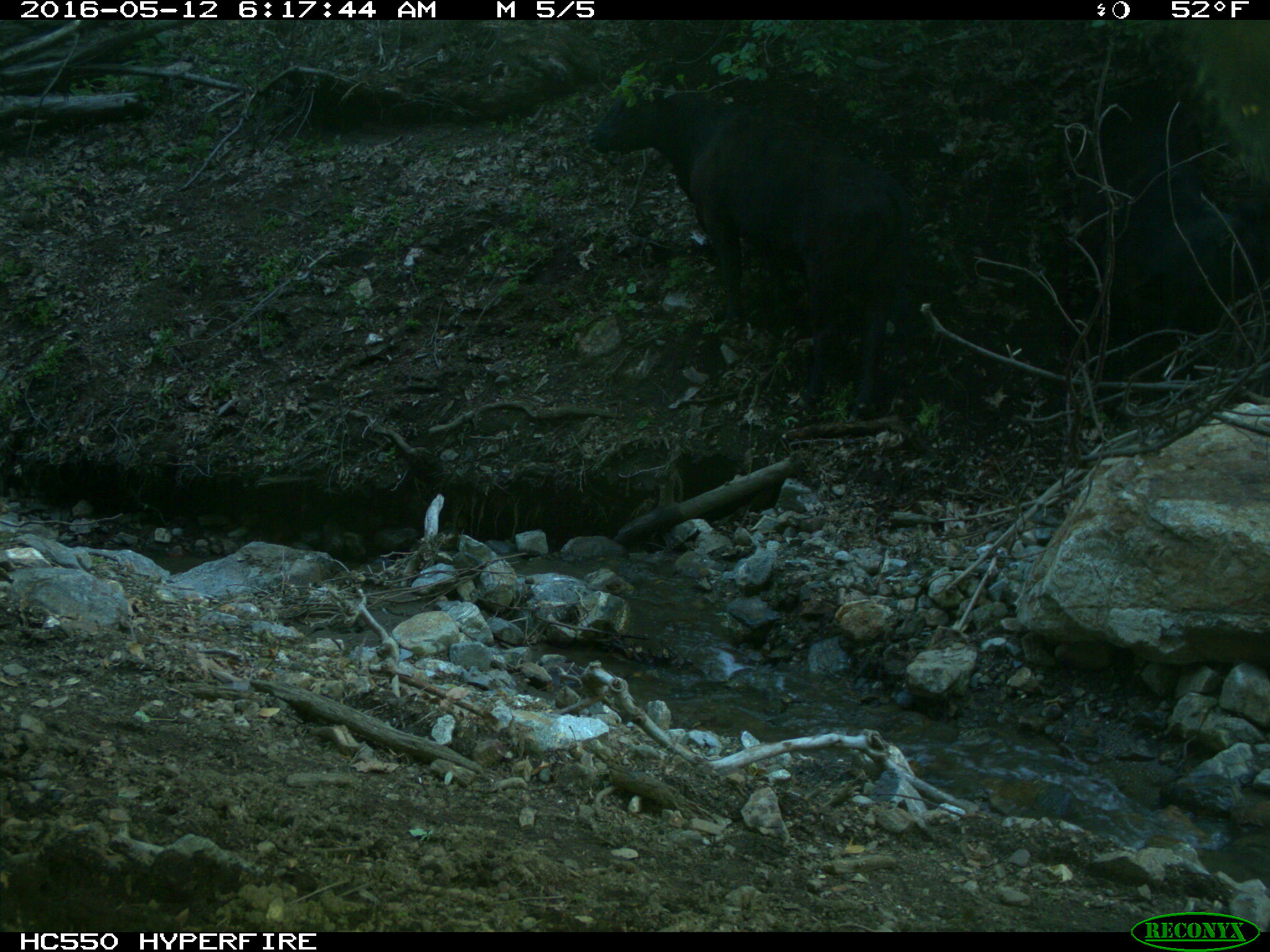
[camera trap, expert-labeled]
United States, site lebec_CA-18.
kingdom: Animalia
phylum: Chordata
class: Mammalia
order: Artiodactyla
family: Bovidae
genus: Bos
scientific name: Bos taurus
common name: domestic cow